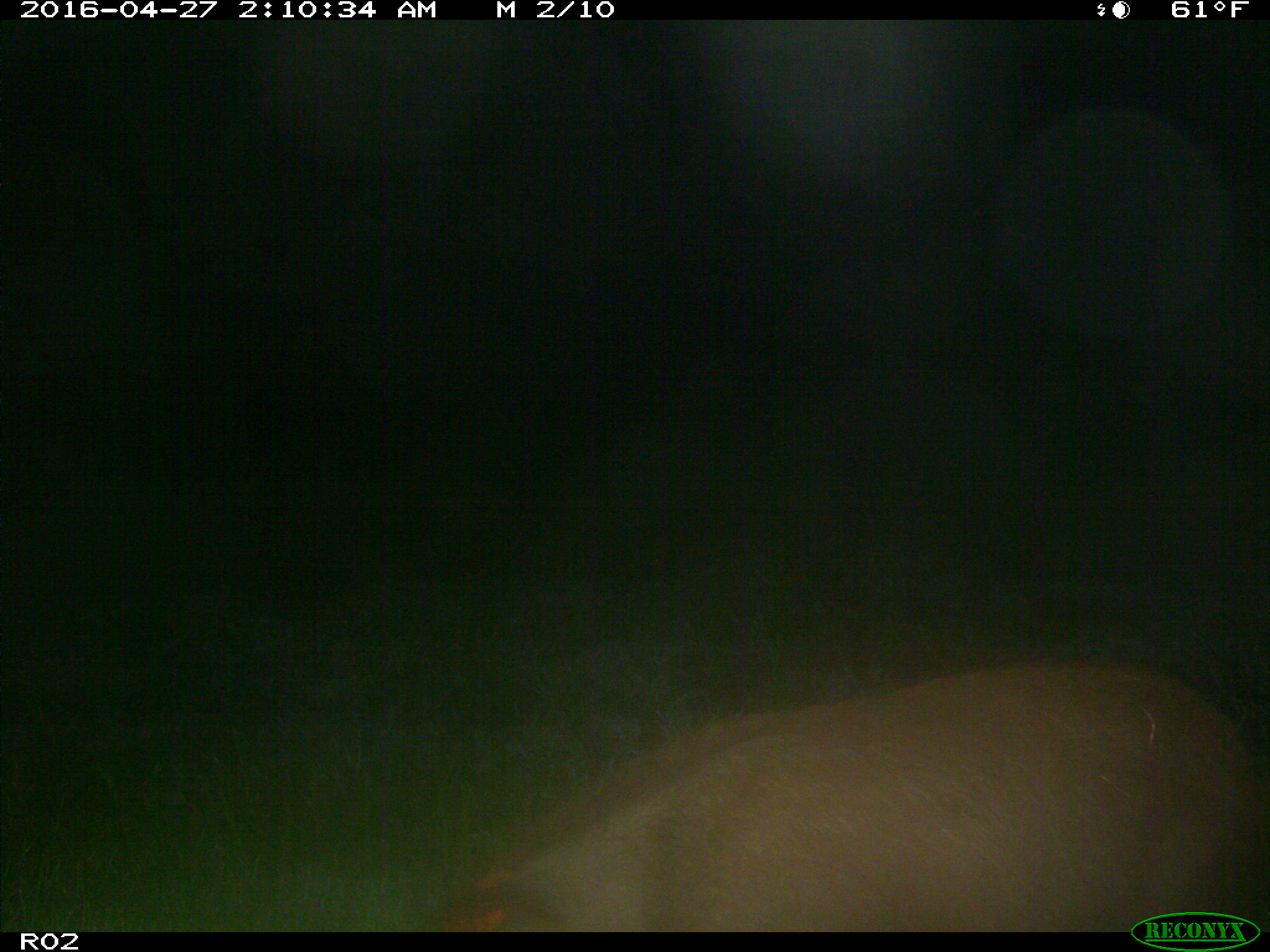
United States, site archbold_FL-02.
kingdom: Animalia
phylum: Chordata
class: Mammalia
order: Artiodactyla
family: Suidae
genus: Sus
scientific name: Sus scrofa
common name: wild boar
Sus scrofa (wild boar).